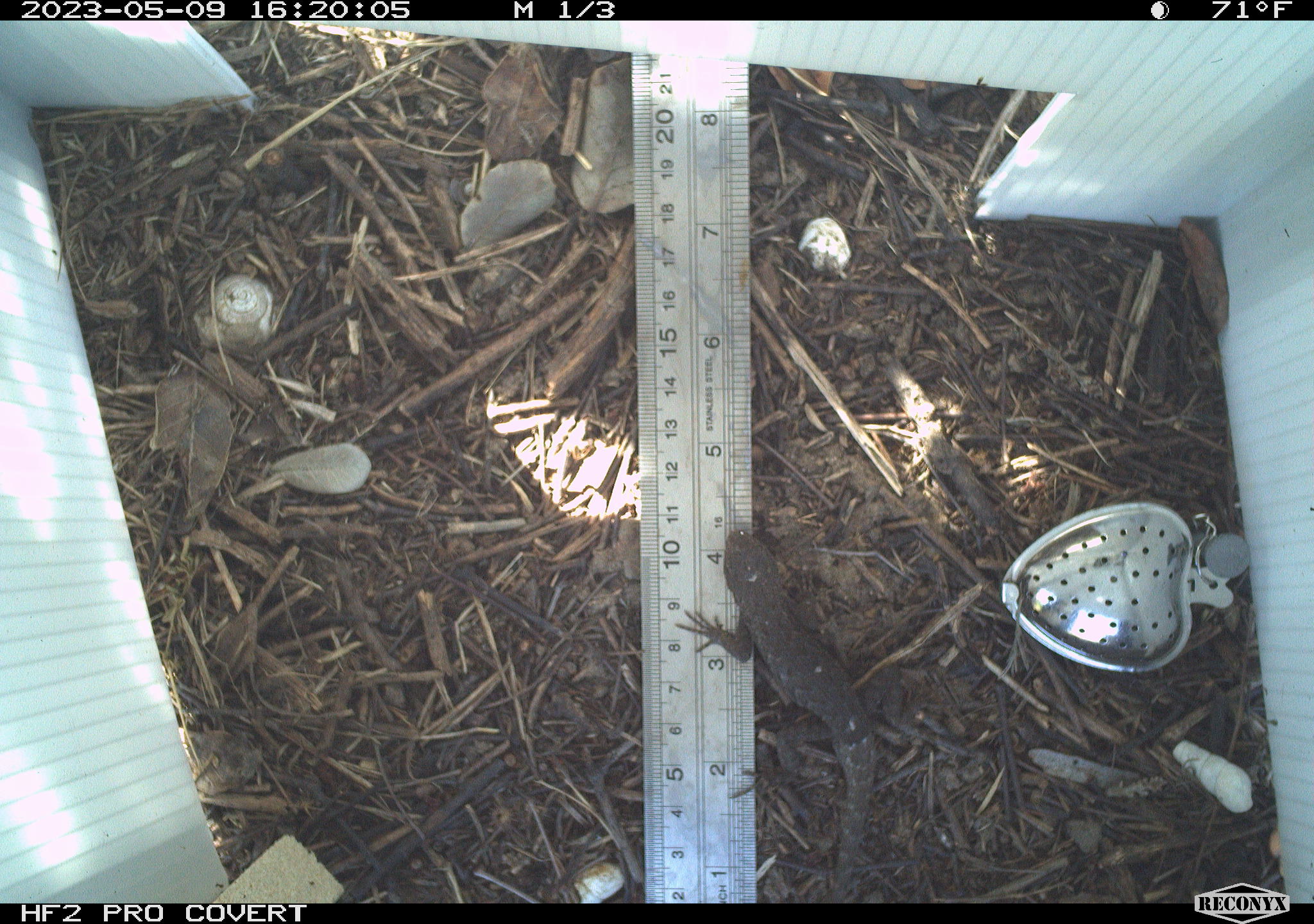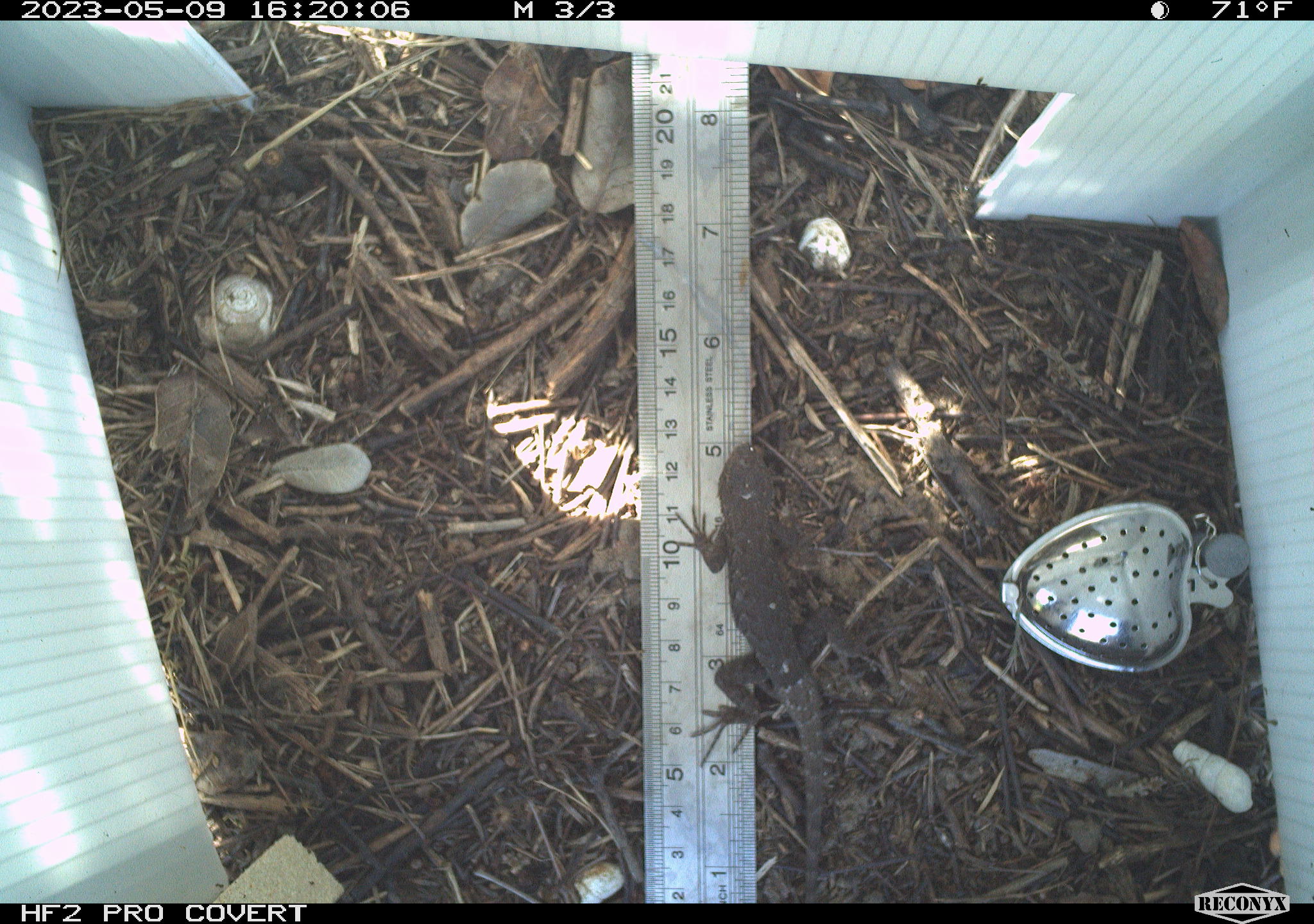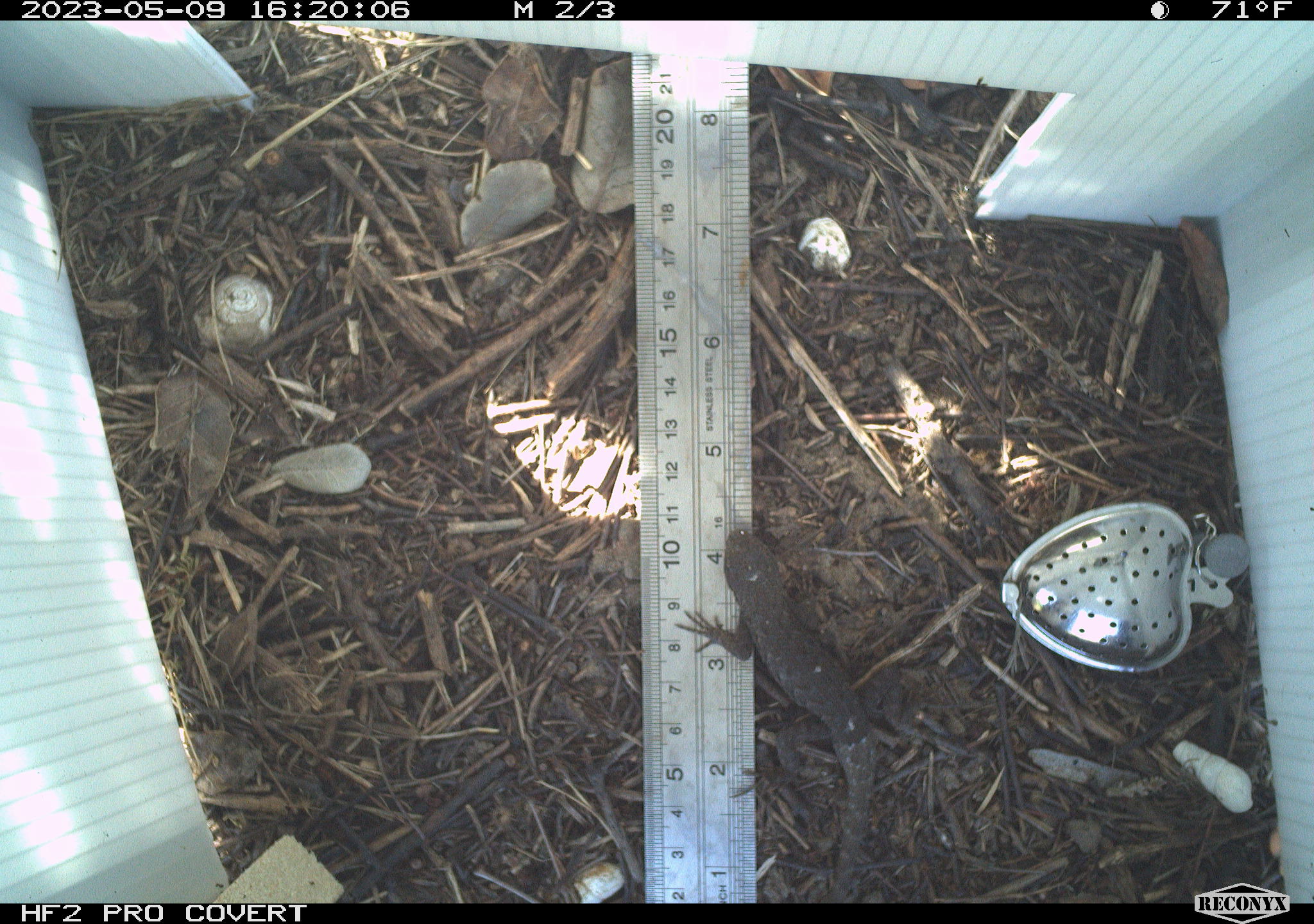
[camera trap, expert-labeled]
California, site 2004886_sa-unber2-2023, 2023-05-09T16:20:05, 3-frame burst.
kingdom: Animalia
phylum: Chordata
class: Reptilia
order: Squamata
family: Phrynosomatidae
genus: Sceloporus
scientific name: Sceloporus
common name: spiny lizards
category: sceloporus species